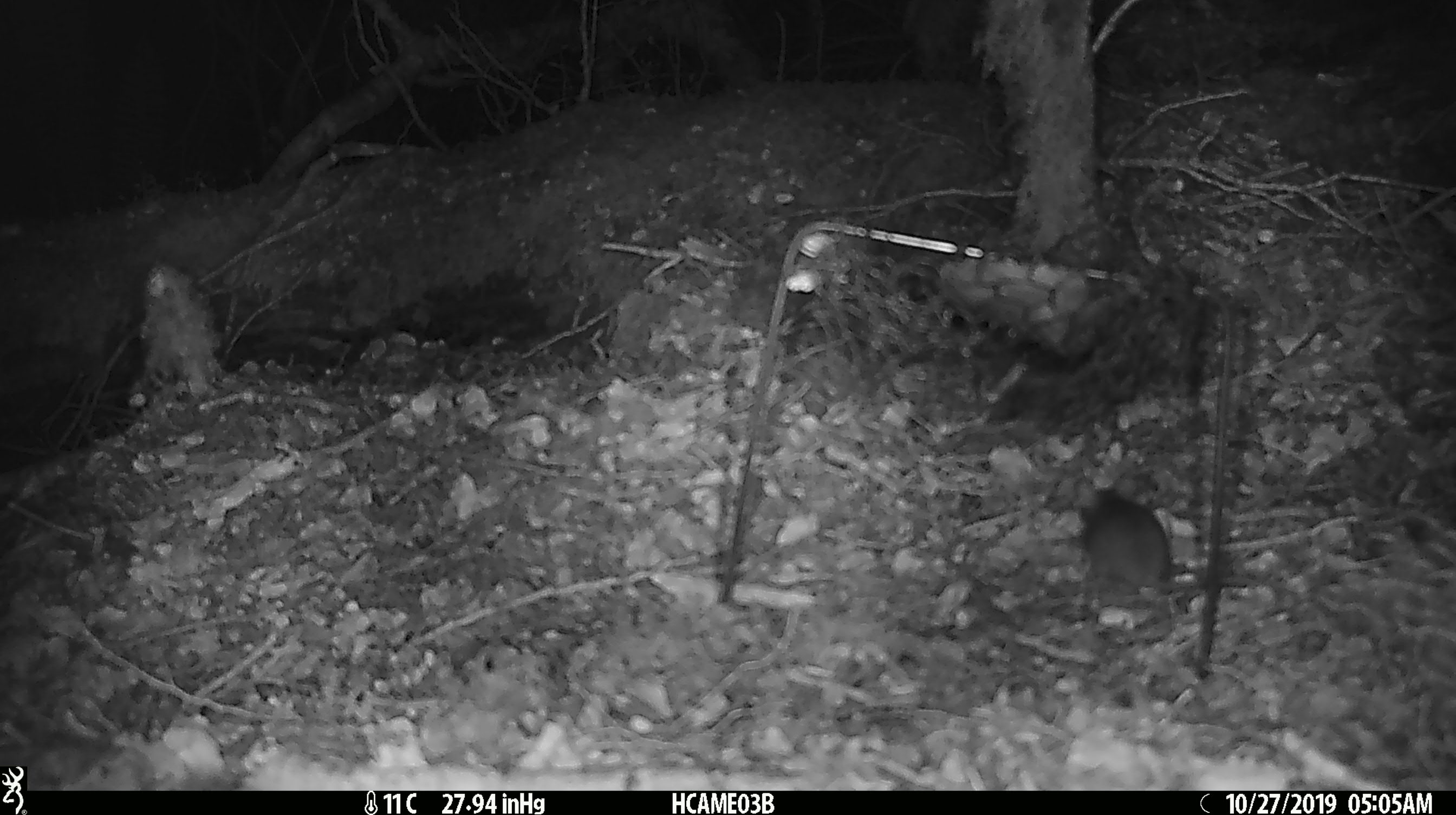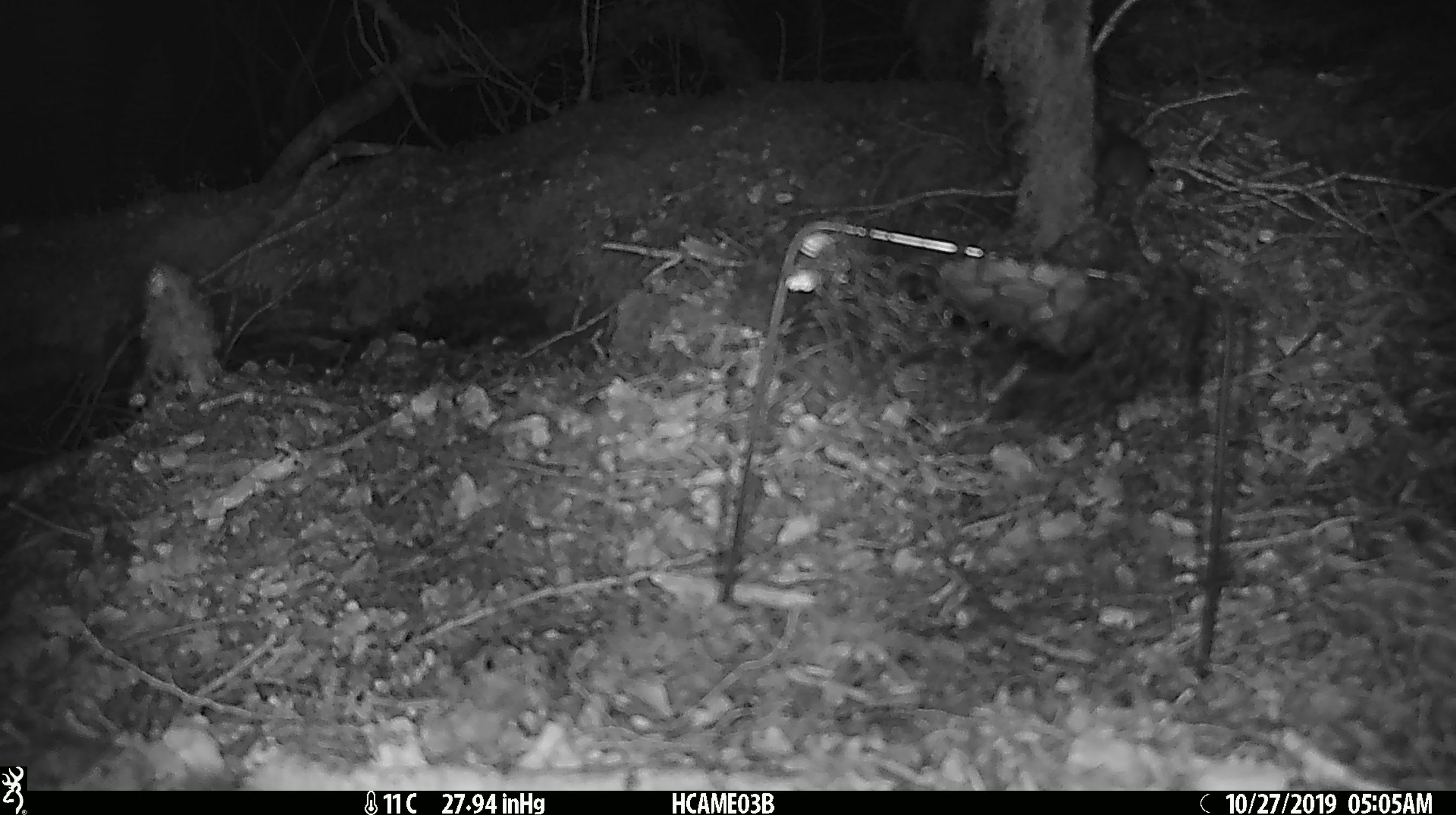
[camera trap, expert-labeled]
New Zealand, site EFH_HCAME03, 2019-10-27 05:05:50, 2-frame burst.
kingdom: Animalia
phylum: Chordata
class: Mammalia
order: Rodentia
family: Muridae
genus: Mus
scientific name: Mus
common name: mouse